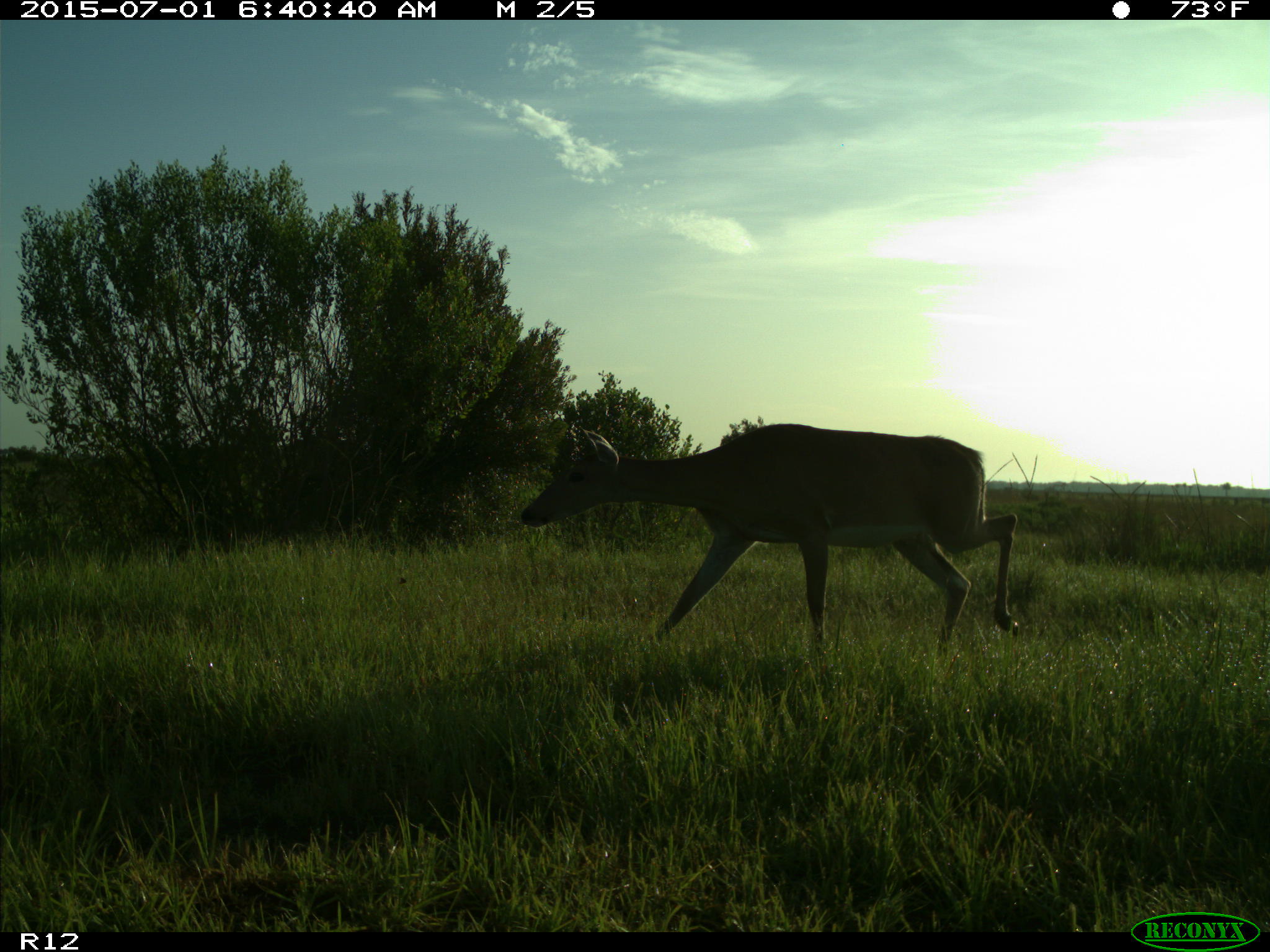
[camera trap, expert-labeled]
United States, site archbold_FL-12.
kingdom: Animalia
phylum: Chordata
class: Mammalia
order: Artiodactyla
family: Cervidae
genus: Odocoileus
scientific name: Odocoileus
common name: deer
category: unidentified deer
Unidentified deer (deer) (Odocoileus).